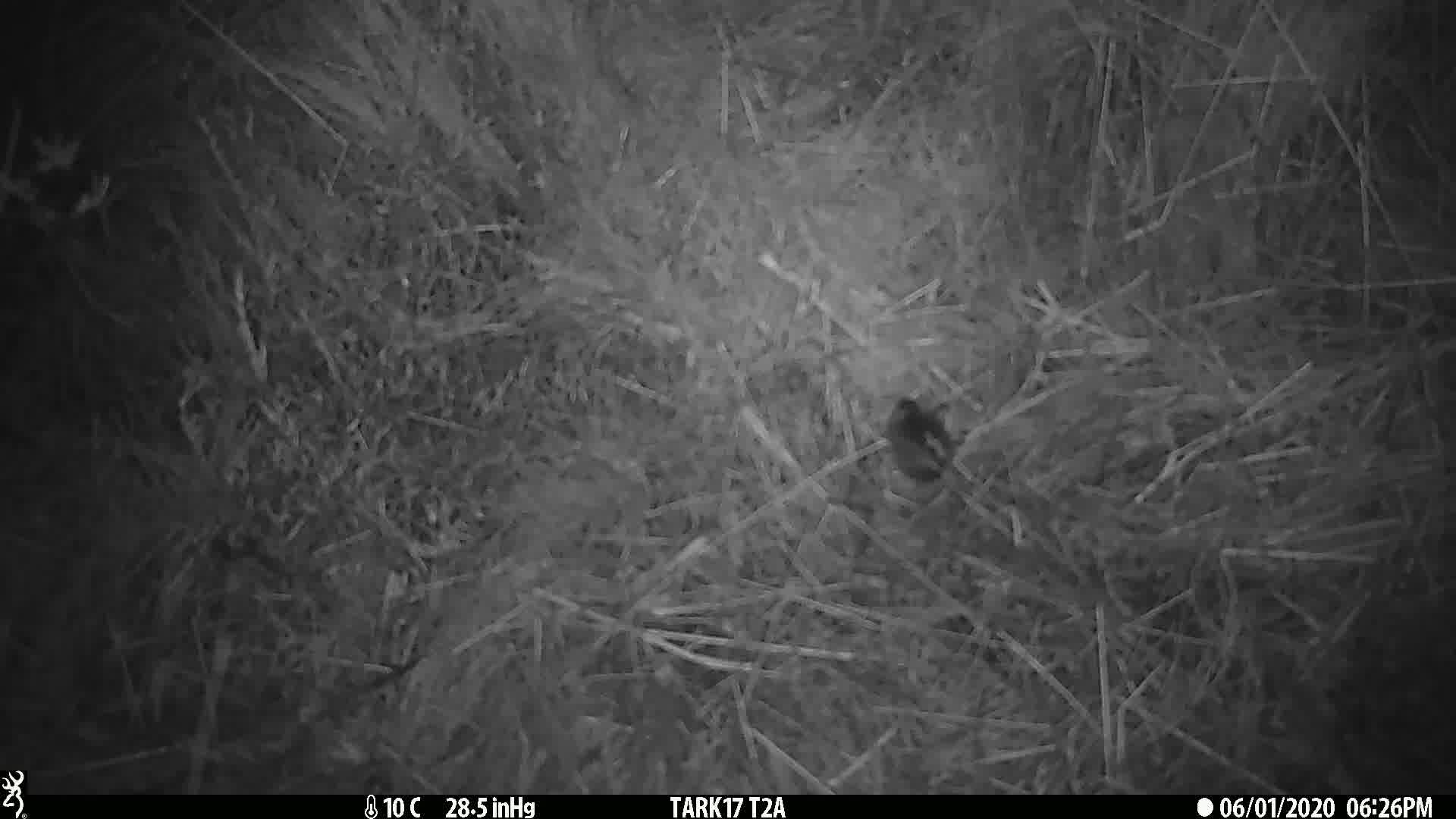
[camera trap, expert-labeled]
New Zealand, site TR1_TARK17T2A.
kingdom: Animalia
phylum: Chordata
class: Mammalia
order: Rodentia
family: Muridae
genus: Mus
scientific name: Mus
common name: mouse